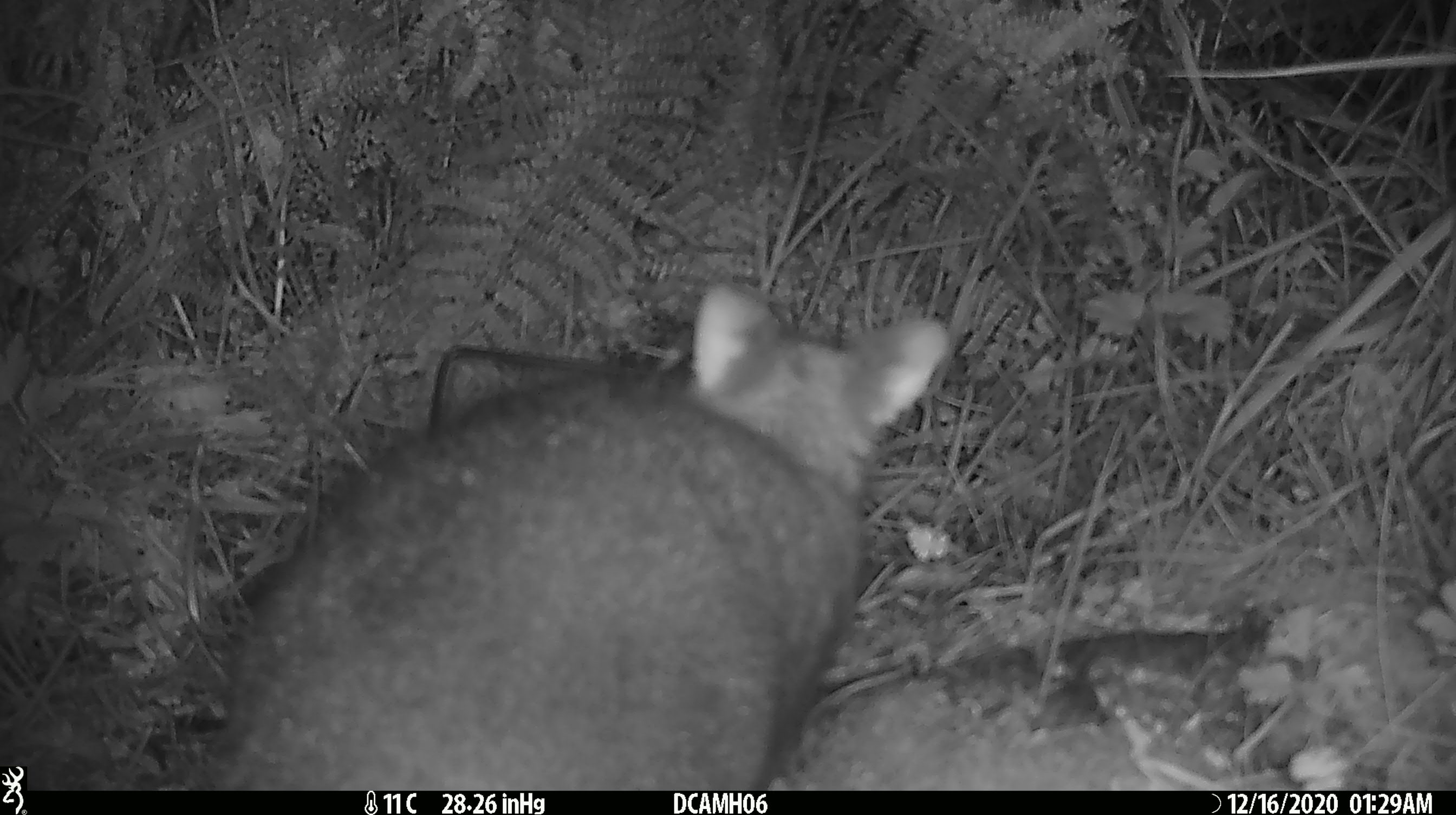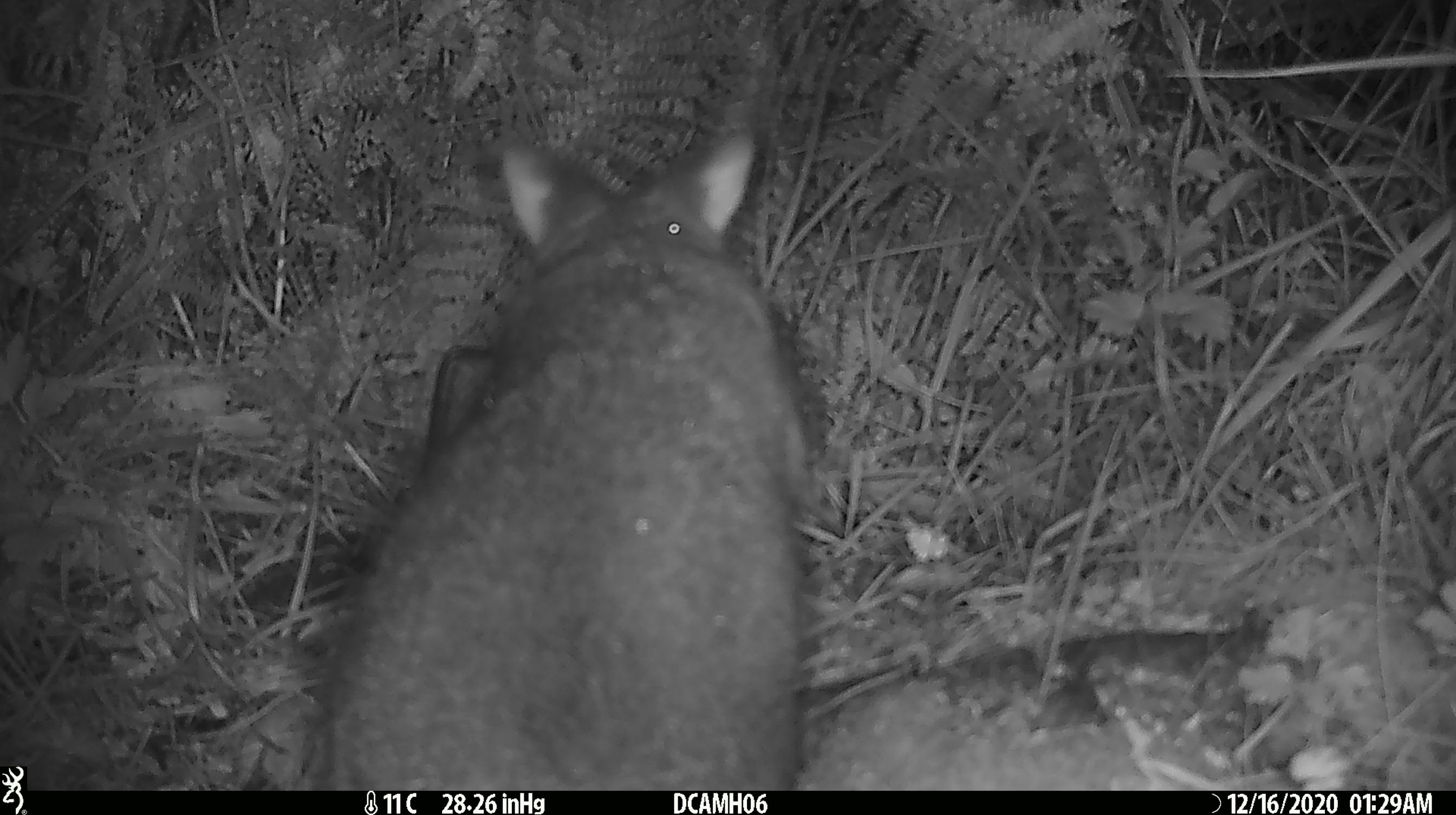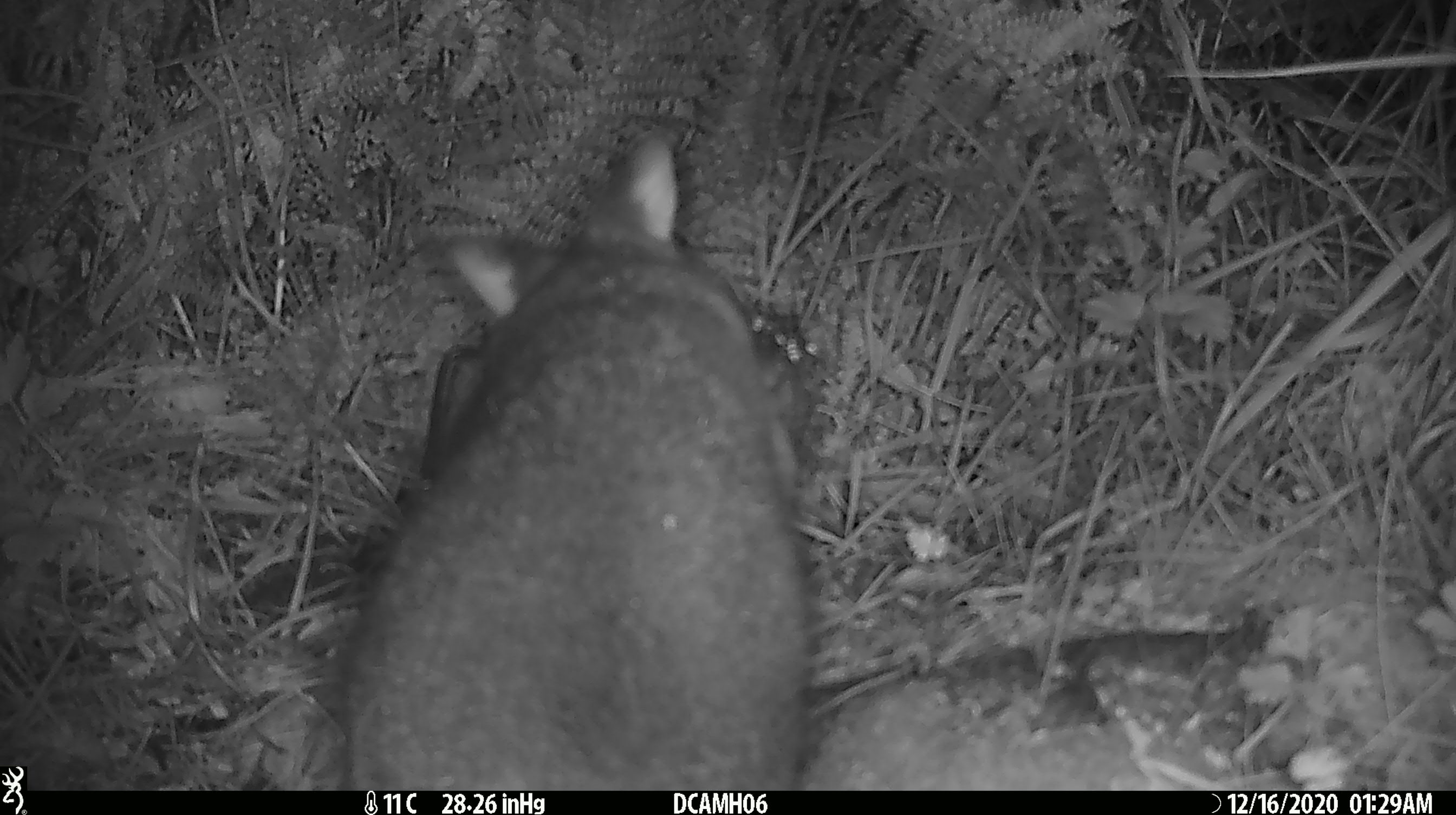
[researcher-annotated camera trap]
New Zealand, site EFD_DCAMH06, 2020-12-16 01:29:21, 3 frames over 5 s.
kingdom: Animalia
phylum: Chordata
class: Mammalia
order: Diprotodontia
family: Phalangeridae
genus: Trichosurus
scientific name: Trichosurus vulpecula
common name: common brushtail possum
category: possum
Possum (common brushtail possum) (Trichosurus vulpecula).